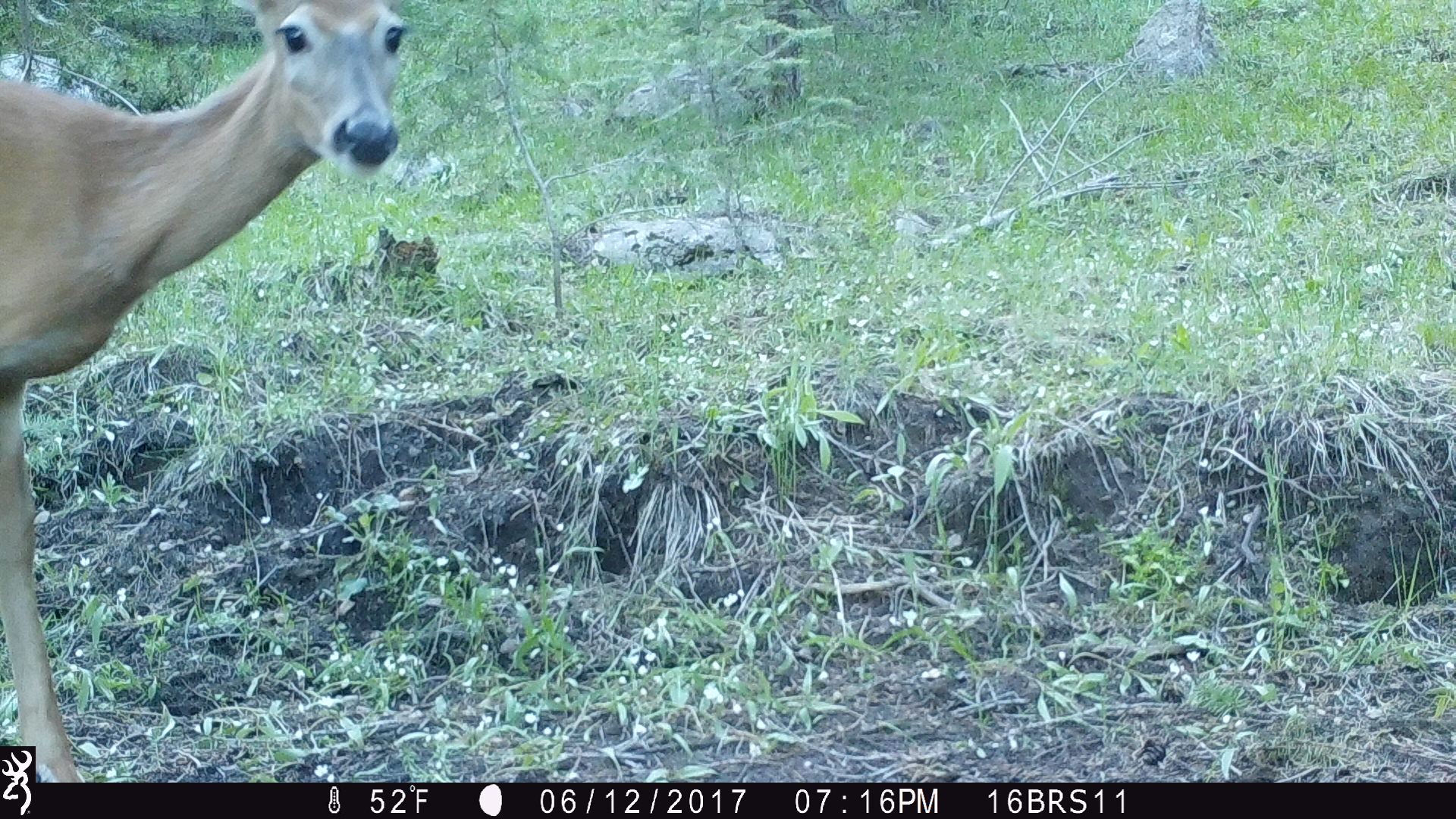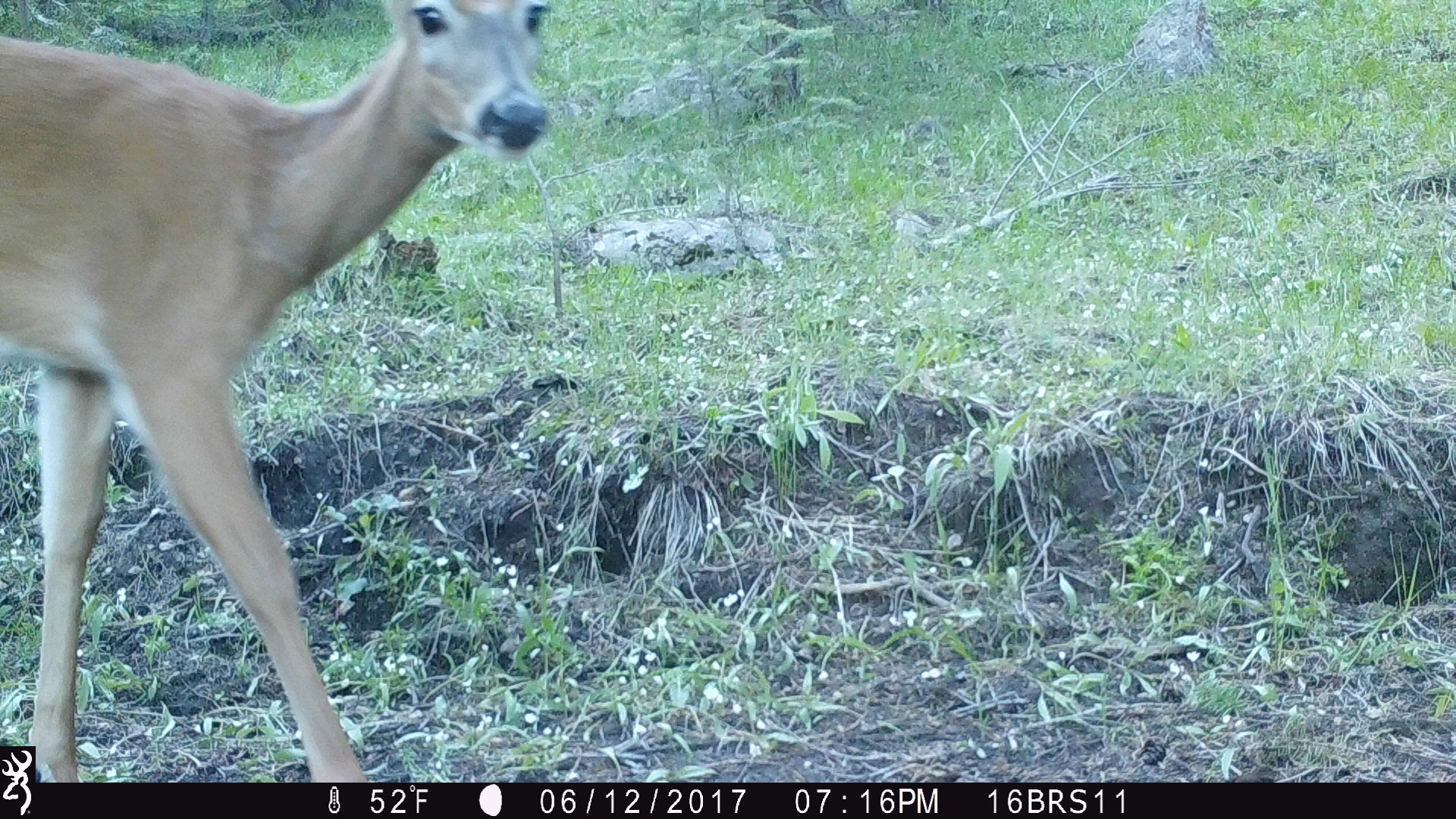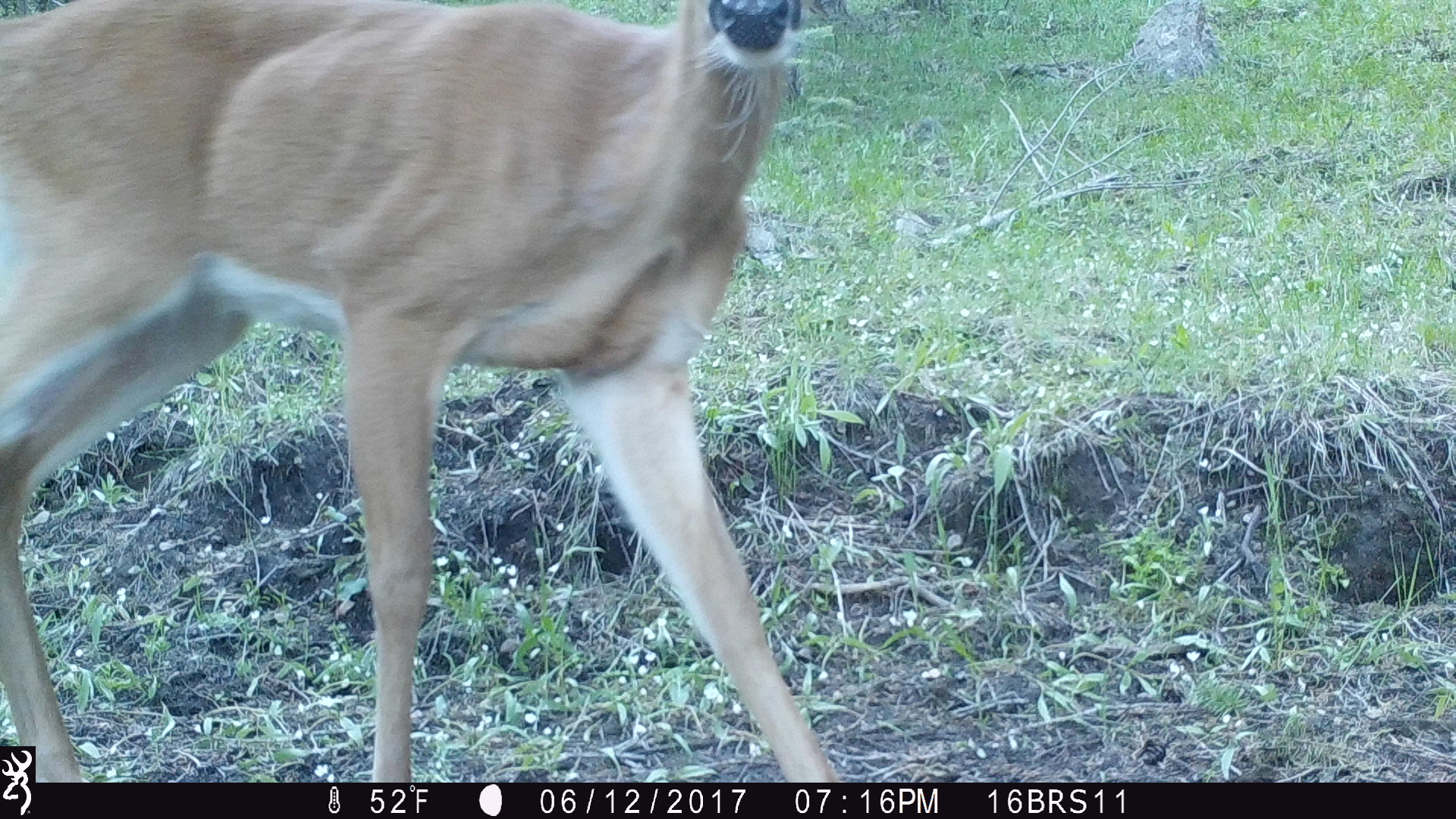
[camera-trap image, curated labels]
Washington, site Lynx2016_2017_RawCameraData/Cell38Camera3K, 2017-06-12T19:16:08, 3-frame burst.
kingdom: Animalia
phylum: Chordata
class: Mammalia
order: Artiodactyla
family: Cervidae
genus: Odocoileus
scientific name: Odocoileus hemionus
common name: mule deer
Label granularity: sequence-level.